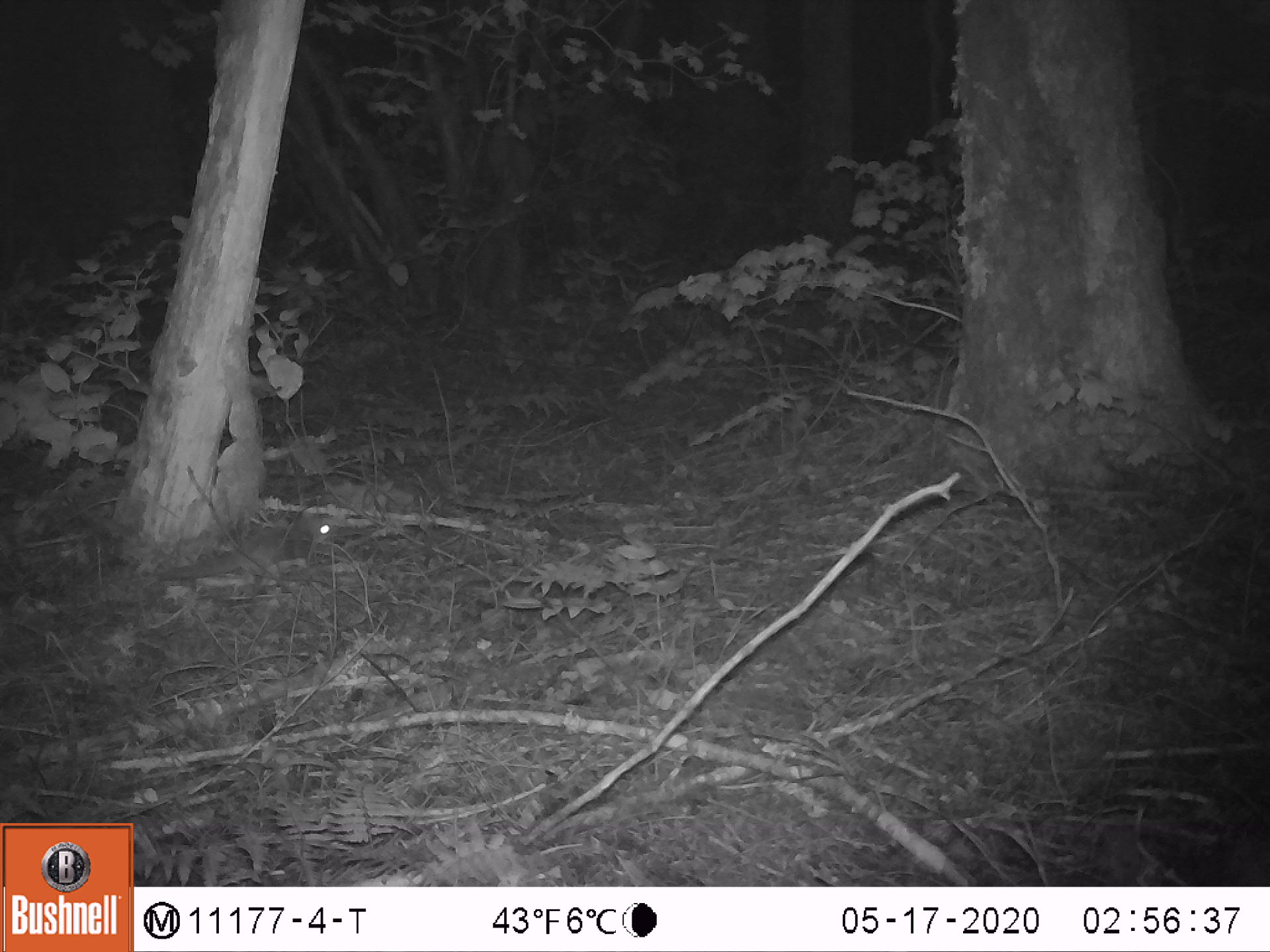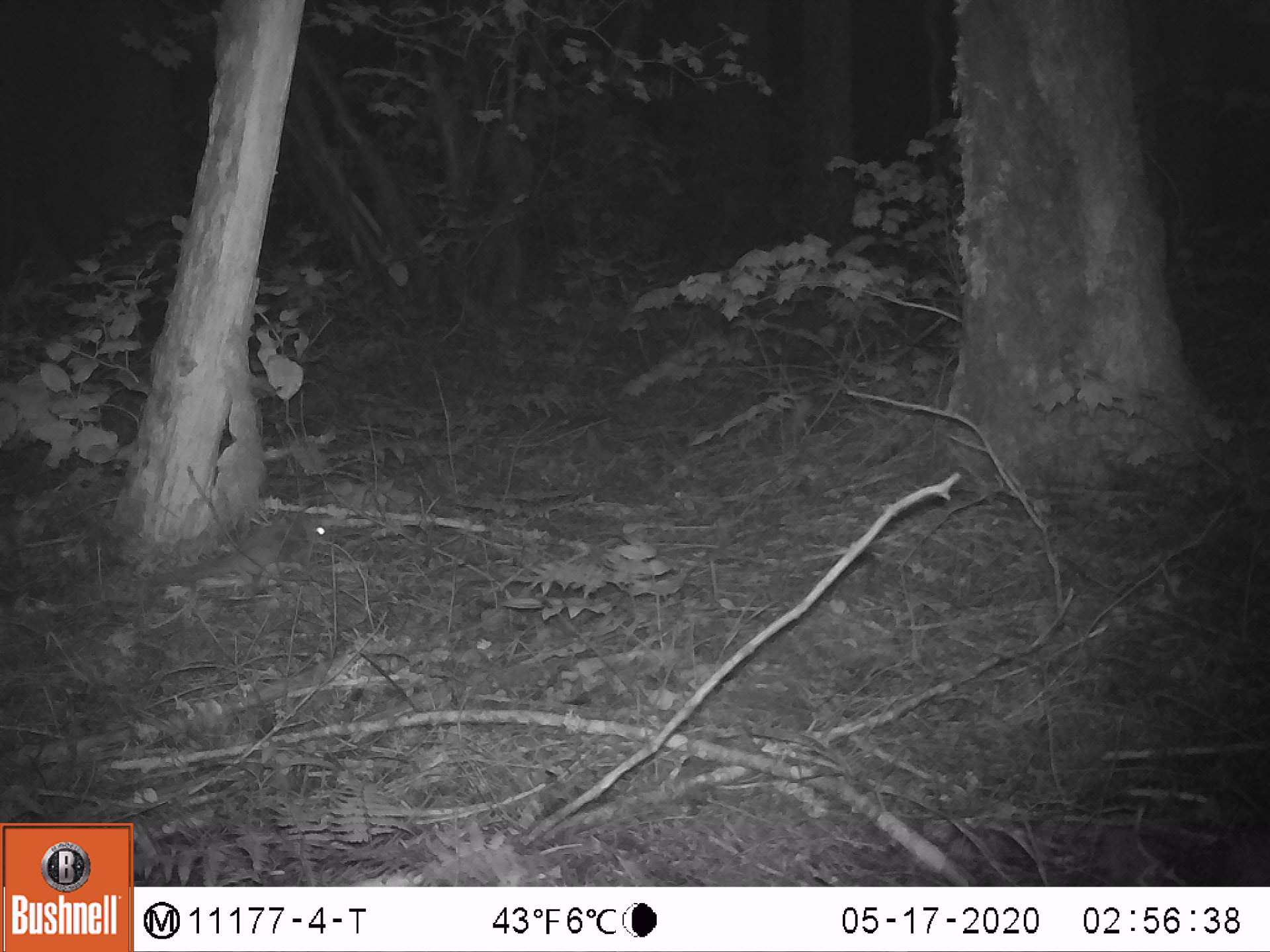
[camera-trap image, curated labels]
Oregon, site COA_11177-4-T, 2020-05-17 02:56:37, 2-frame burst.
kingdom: Animalia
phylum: Chordata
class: Mammalia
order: Rodentia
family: Sciuridae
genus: Glaucomys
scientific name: Glaucomys oregonensis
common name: humboldt's flying squirrel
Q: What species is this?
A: Humboldt's flying squirrel (Glaucomys oregonensis).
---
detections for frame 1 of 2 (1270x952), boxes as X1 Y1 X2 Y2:
humboldt's flying squirrel: 147 504 343 592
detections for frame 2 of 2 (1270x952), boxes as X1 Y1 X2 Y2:
humboldt's flying squirrel: 144 508 332 601